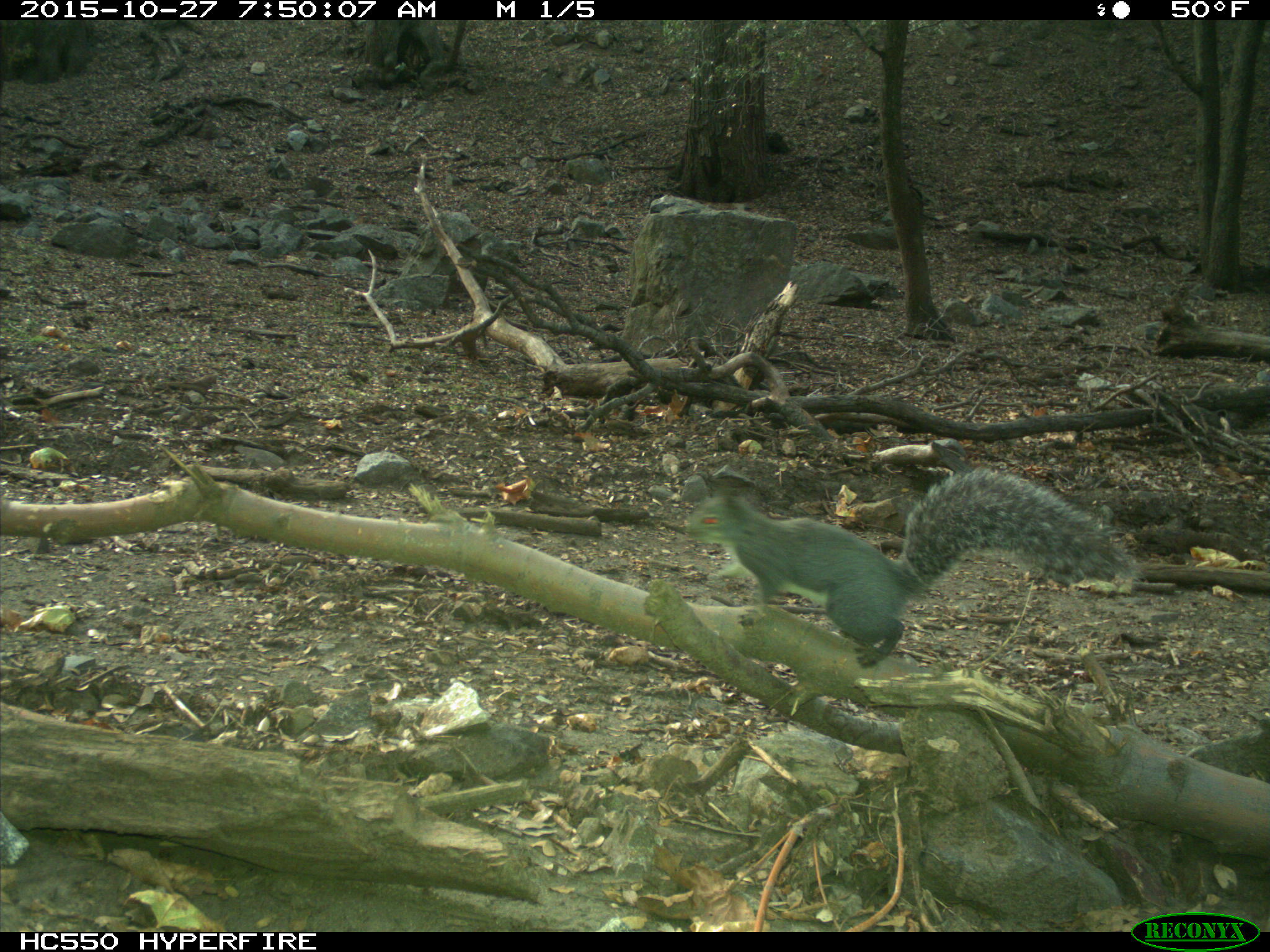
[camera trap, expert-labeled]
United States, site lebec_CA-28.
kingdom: Animalia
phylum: Chordata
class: Mammalia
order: Rodentia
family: Sciuridae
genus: Sciurus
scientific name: Sciurus carolinensis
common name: eastern gray squirrel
Sciurus carolinensis (eastern gray squirrel).